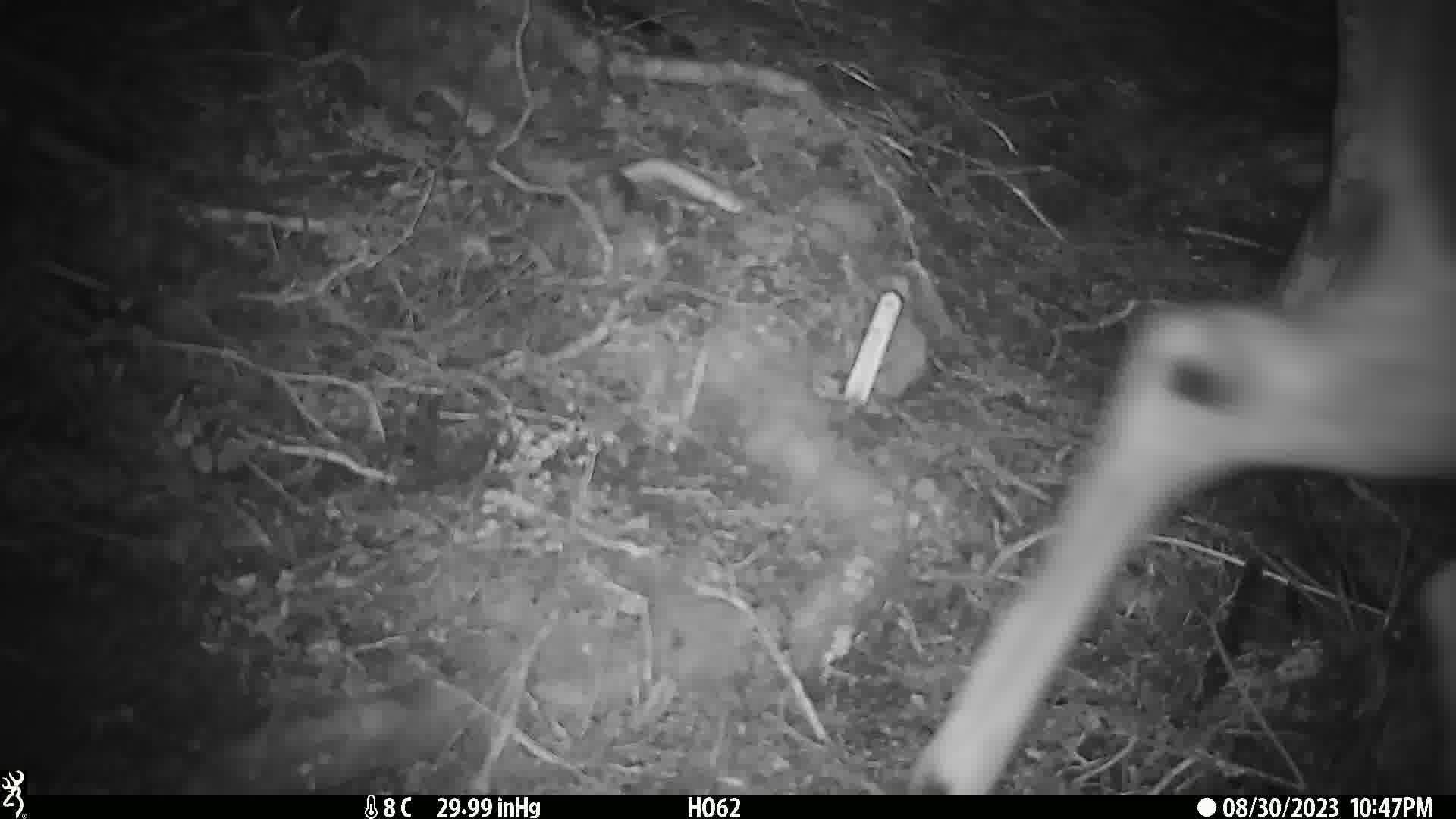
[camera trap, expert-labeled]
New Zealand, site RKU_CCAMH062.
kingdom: Animalia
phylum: Chordata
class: Mammalia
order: Artiodactyla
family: Cervidae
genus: Odocoileus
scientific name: Odocoileus virginianus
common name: white-tailed deer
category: white tailed deer